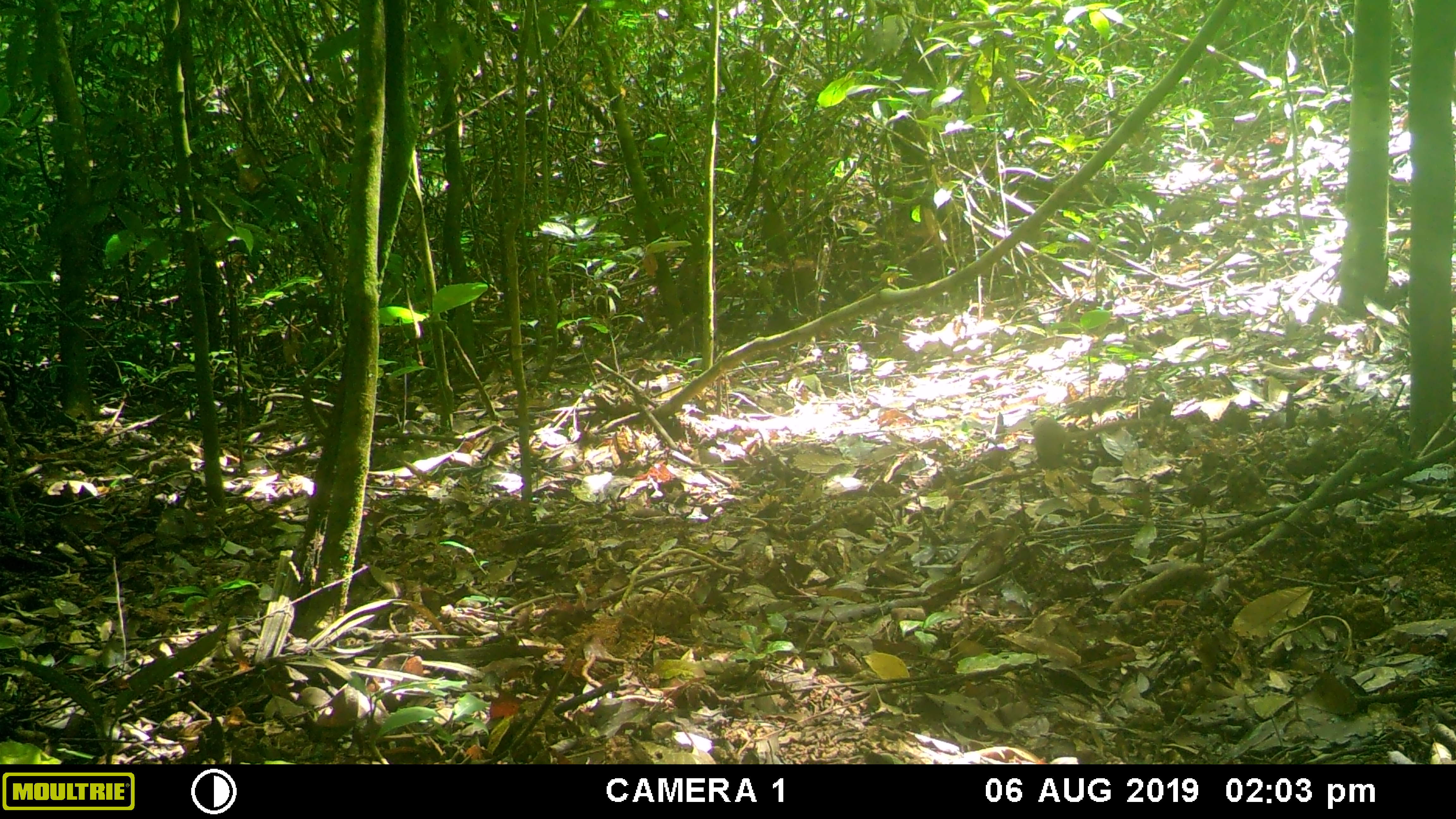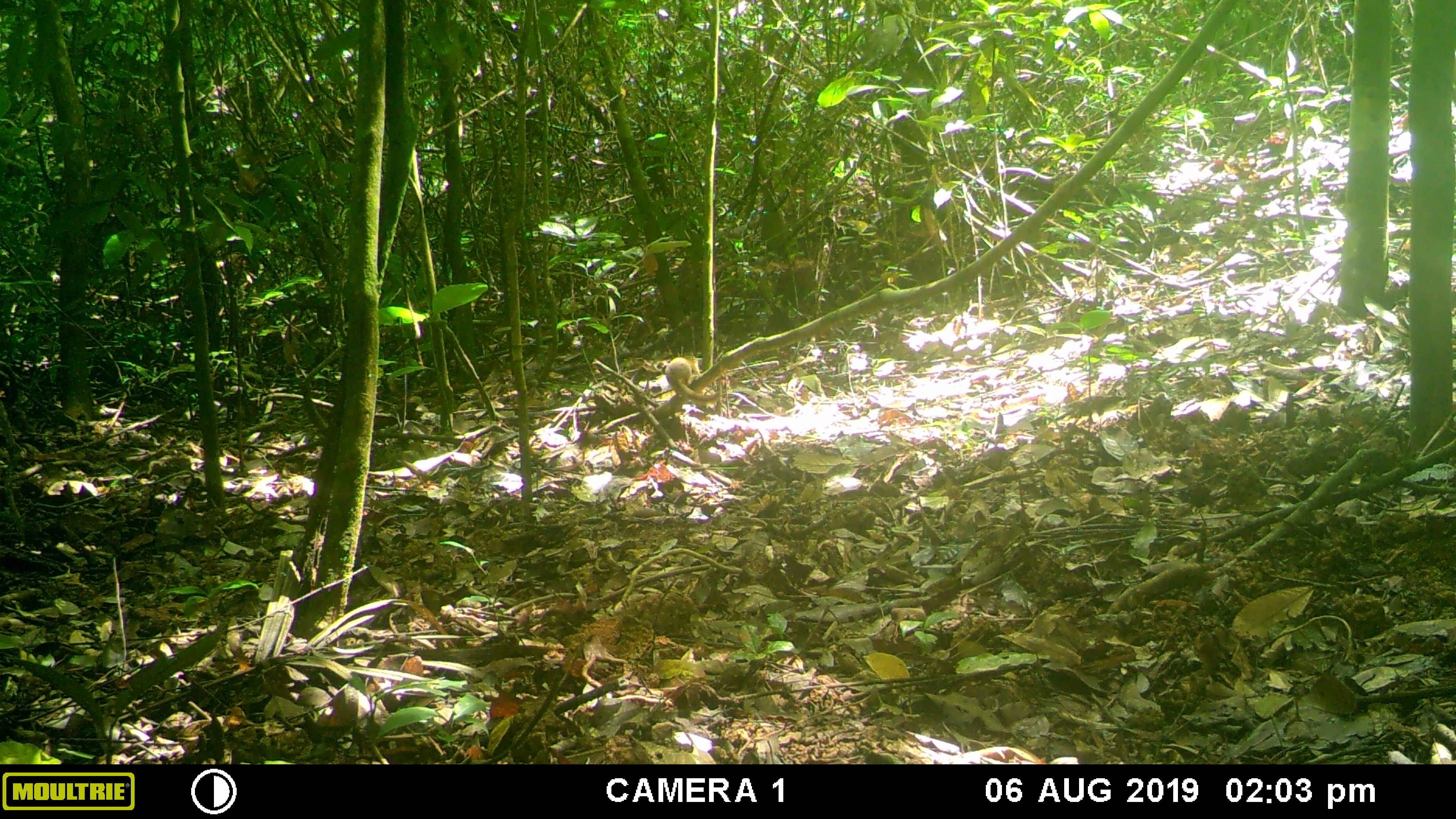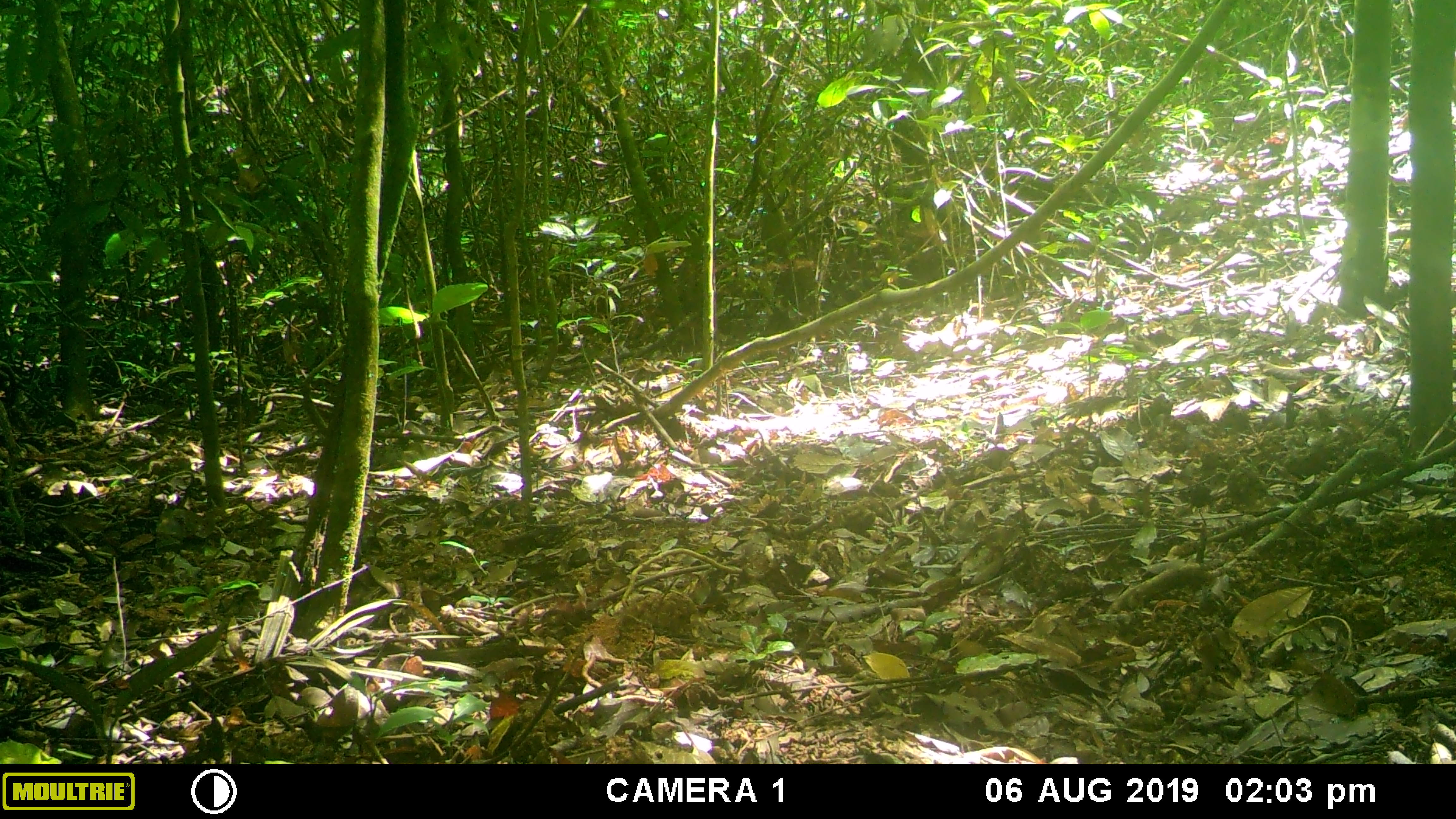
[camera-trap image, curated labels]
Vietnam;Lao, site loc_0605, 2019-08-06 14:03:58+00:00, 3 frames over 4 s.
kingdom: Animalia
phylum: Chordata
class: Mammalia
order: Scandentia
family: Tupaiidae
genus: Tupaia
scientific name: Tupaia belangeri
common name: northern treeshrew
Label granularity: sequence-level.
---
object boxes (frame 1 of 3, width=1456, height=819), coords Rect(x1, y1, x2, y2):
northern treeshrew: Rect(1030, 413, 1157, 470)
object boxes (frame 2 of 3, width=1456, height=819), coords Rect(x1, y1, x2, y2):
northern treeshrew: Rect(665, 357, 719, 403)